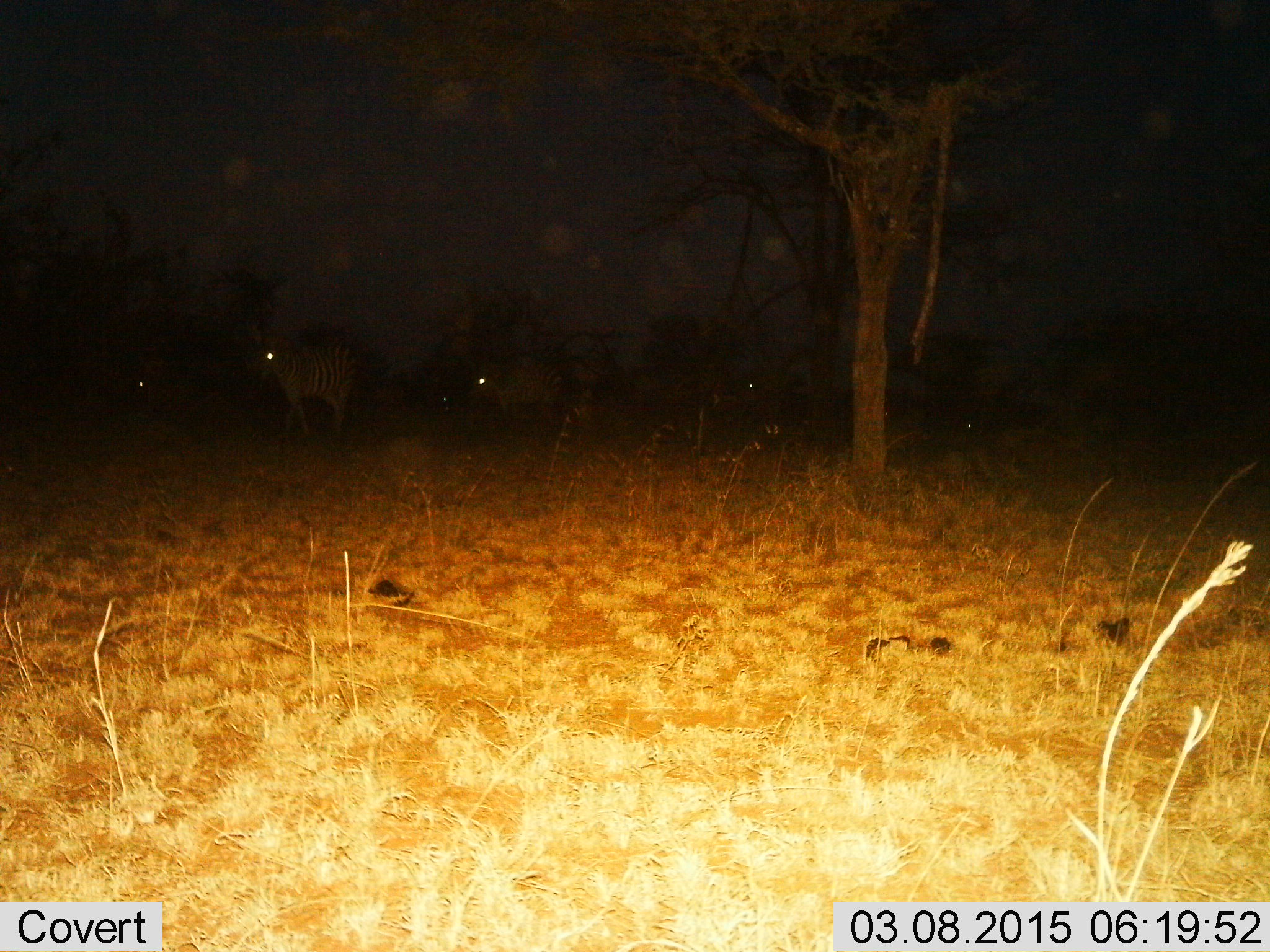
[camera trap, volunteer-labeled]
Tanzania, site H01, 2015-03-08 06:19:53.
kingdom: Animalia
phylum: Chordata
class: Mammalia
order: Perissodactyla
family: Equidae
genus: Equus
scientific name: Equus quagga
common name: plains zebra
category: zebra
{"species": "zebra (plains zebra) (Equus quagga)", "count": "4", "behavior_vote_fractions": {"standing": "60%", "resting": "10%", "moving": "40%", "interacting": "0%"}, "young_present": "0%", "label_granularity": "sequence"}